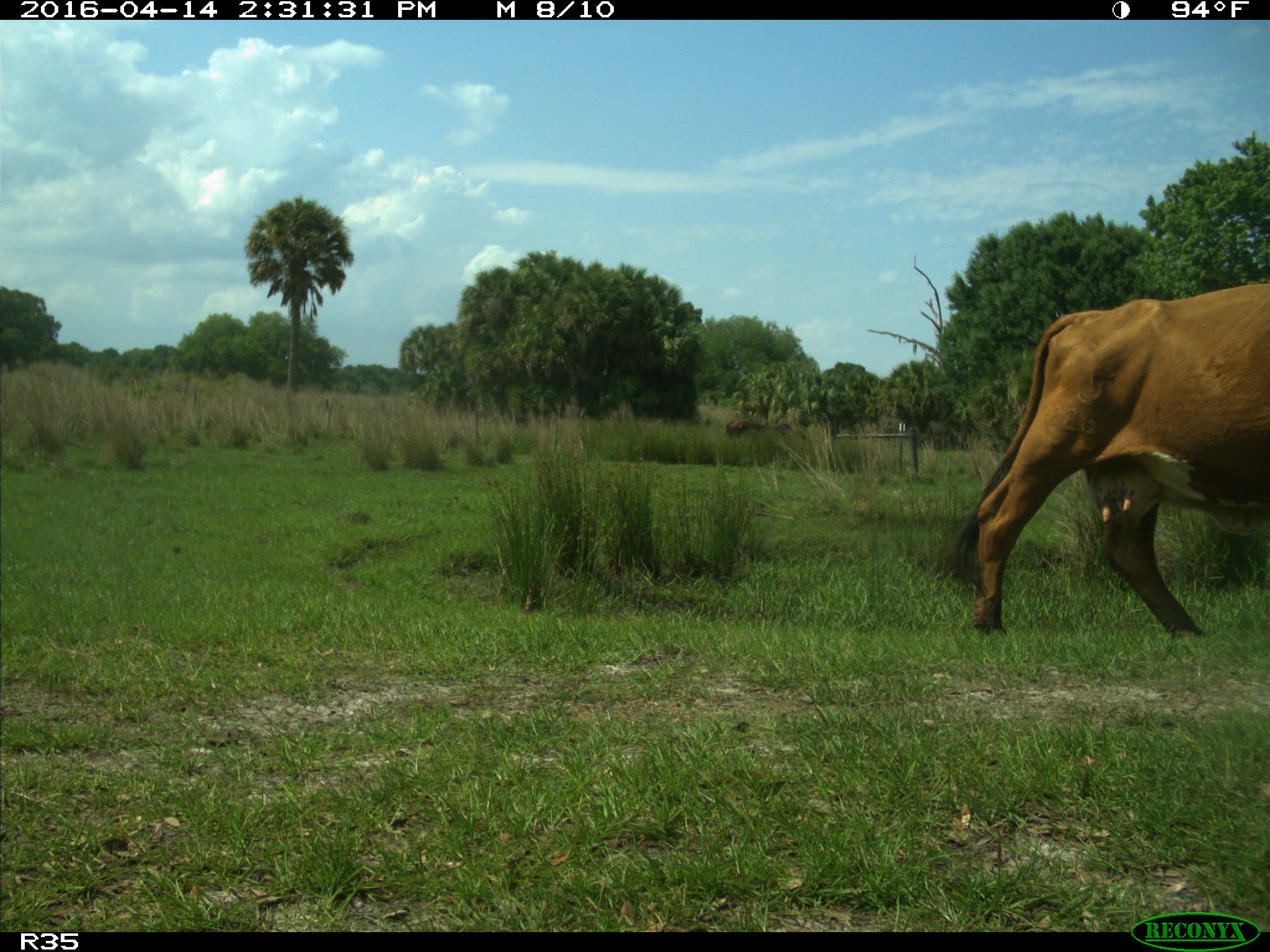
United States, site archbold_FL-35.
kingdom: Animalia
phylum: Chordata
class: Mammalia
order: Artiodactyla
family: Bovidae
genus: Bos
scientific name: Bos taurus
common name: domestic cow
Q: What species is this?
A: Bos taurus (domestic cow).